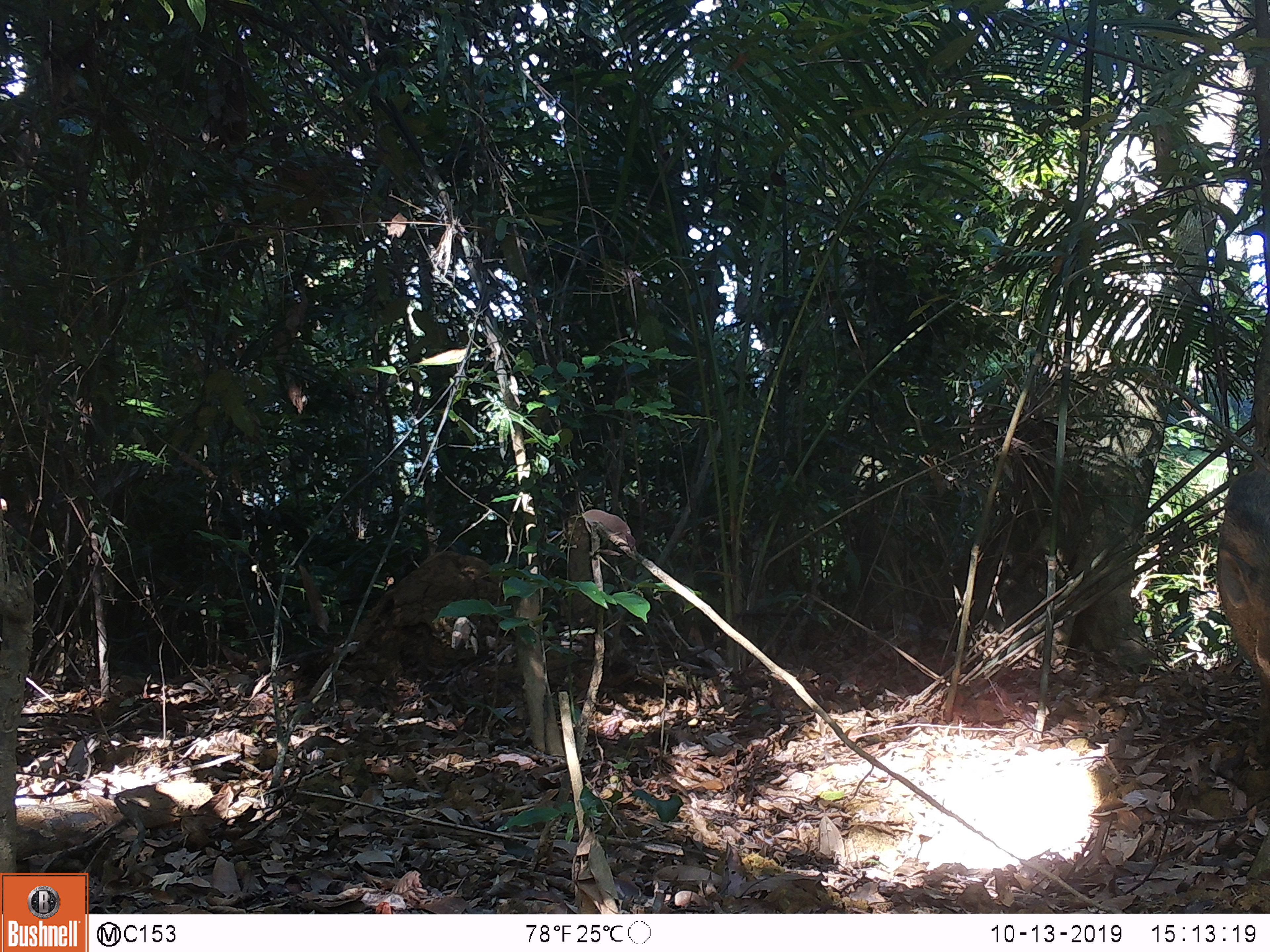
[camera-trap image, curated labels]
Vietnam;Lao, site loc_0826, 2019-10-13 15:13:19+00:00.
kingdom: Animalia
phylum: Chordata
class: Mammalia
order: Artiodactyla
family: Suidae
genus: Sus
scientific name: Sus scrofa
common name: eurasian wild pig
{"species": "eurasian wild pig (Sus scrofa)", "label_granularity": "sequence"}